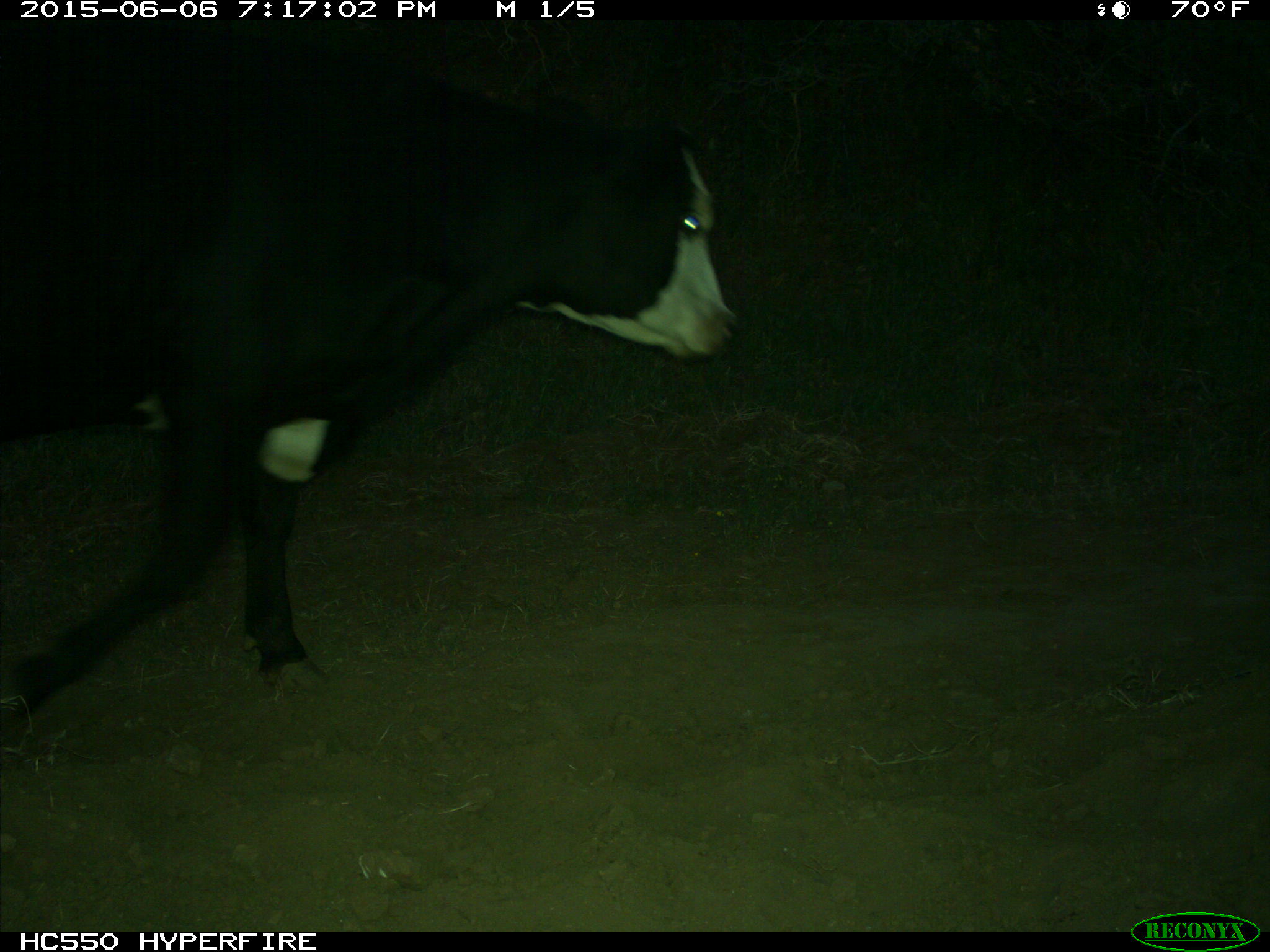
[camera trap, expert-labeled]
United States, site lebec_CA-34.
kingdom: Animalia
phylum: Chordata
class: Mammalia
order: Artiodactyla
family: Bovidae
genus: Bos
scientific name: Bos taurus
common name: domestic cow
Bos taurus (domestic cow).